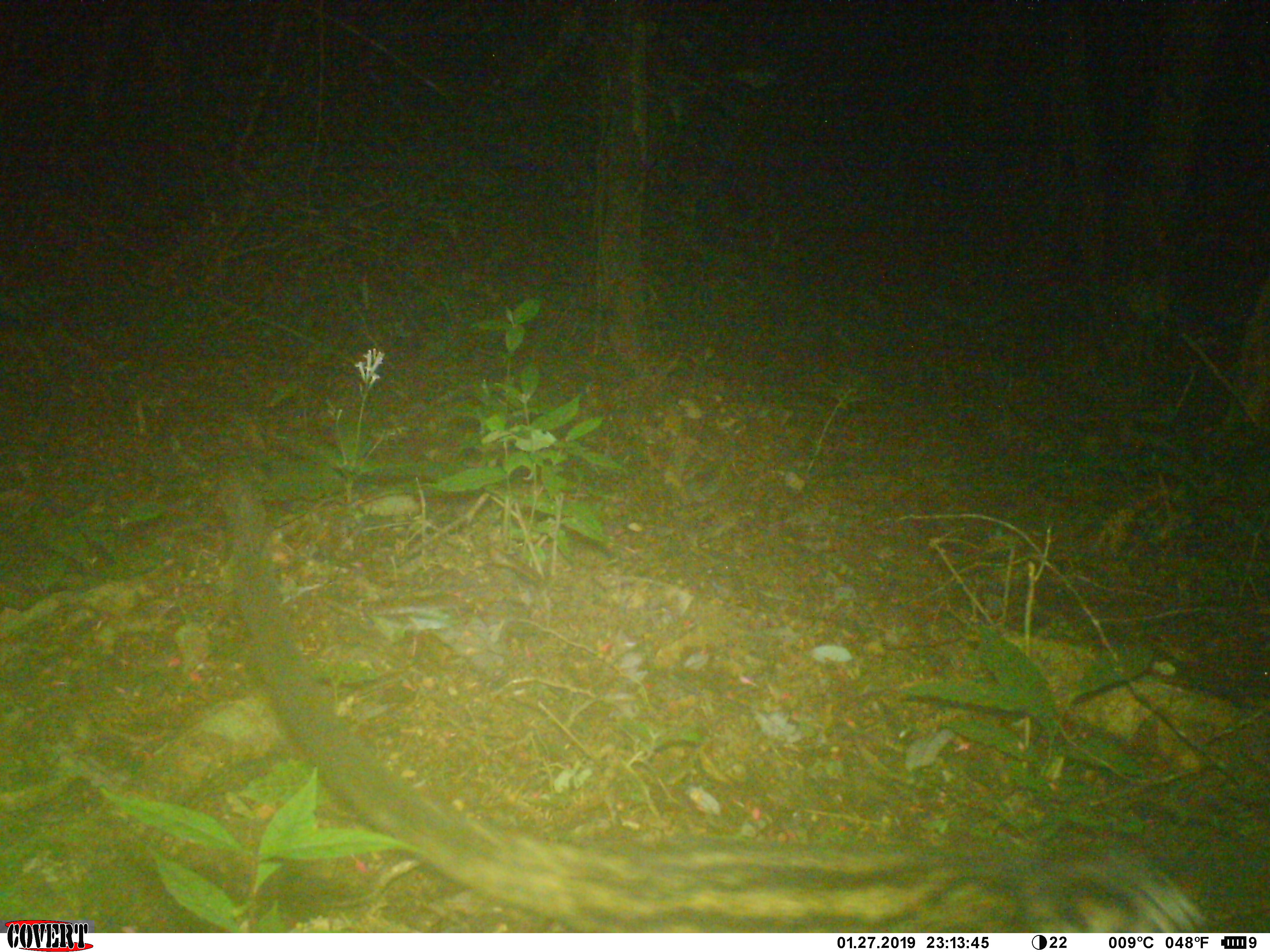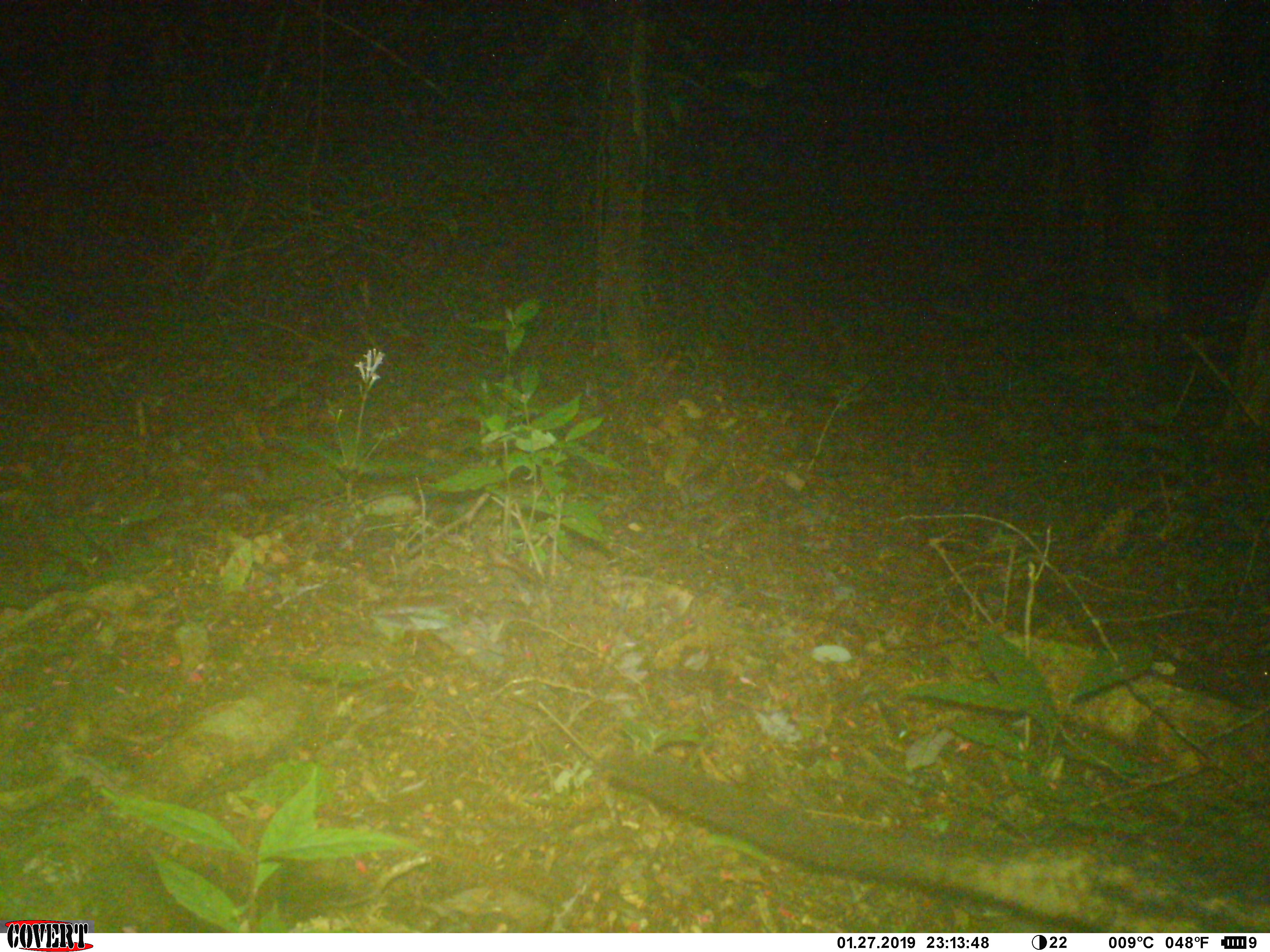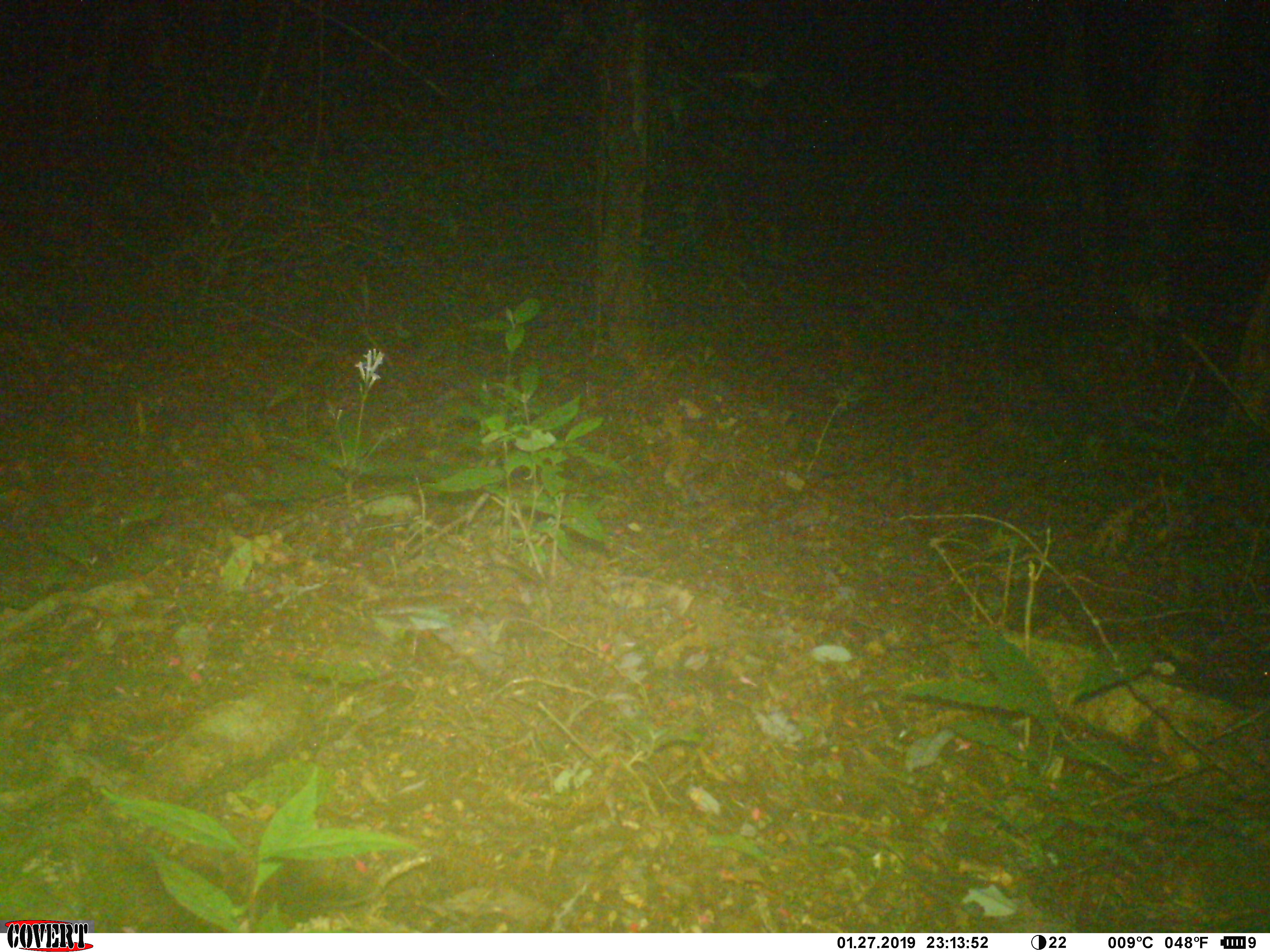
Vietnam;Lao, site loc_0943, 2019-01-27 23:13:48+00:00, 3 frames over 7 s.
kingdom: Animalia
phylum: Chordata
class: Mammalia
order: Carnivora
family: Viverridae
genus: Paradoxurus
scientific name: Paradoxurus hermaphroditus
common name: common palm civet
Common palm civet (Paradoxurus hermaphroditus). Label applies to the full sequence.